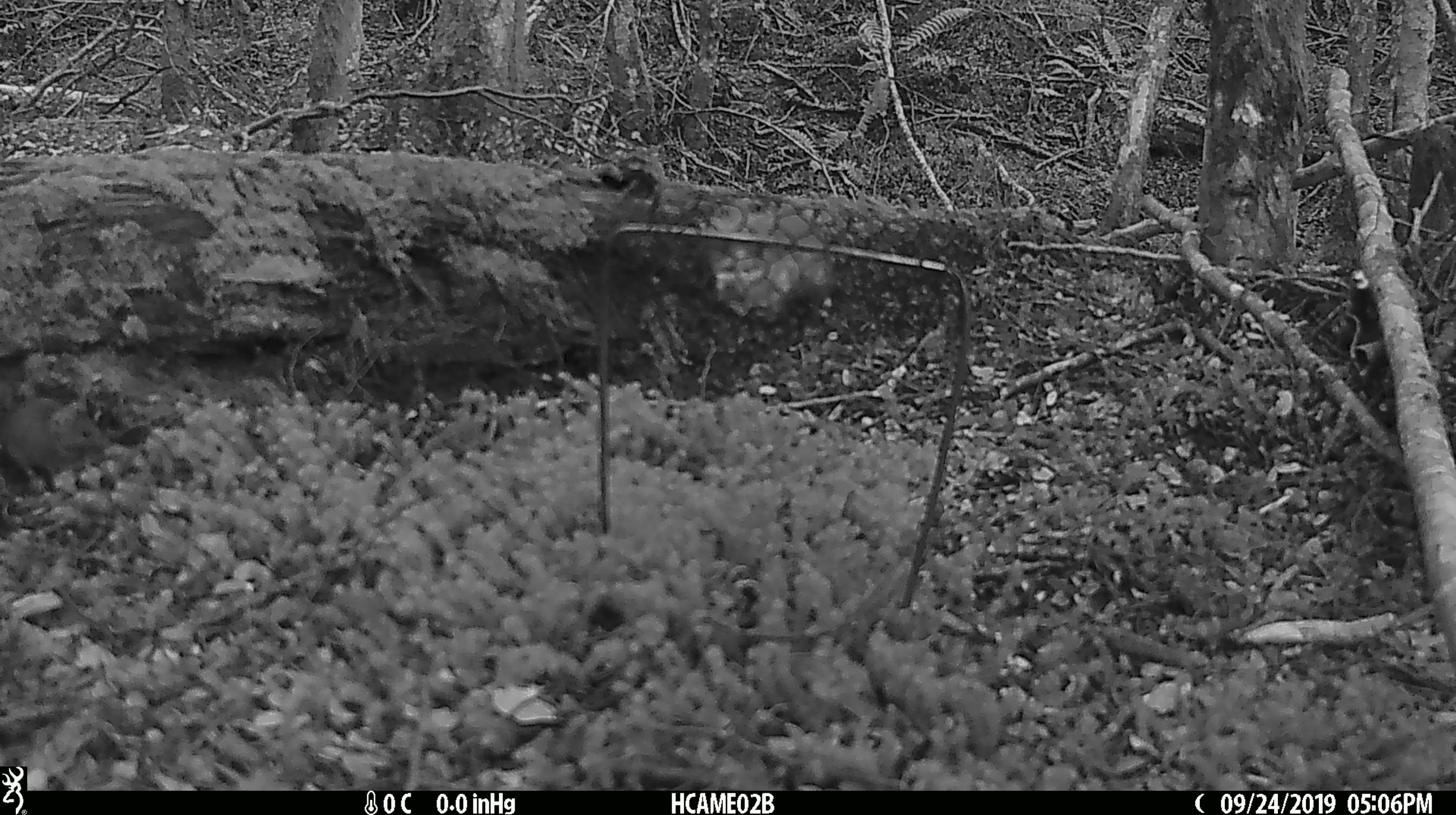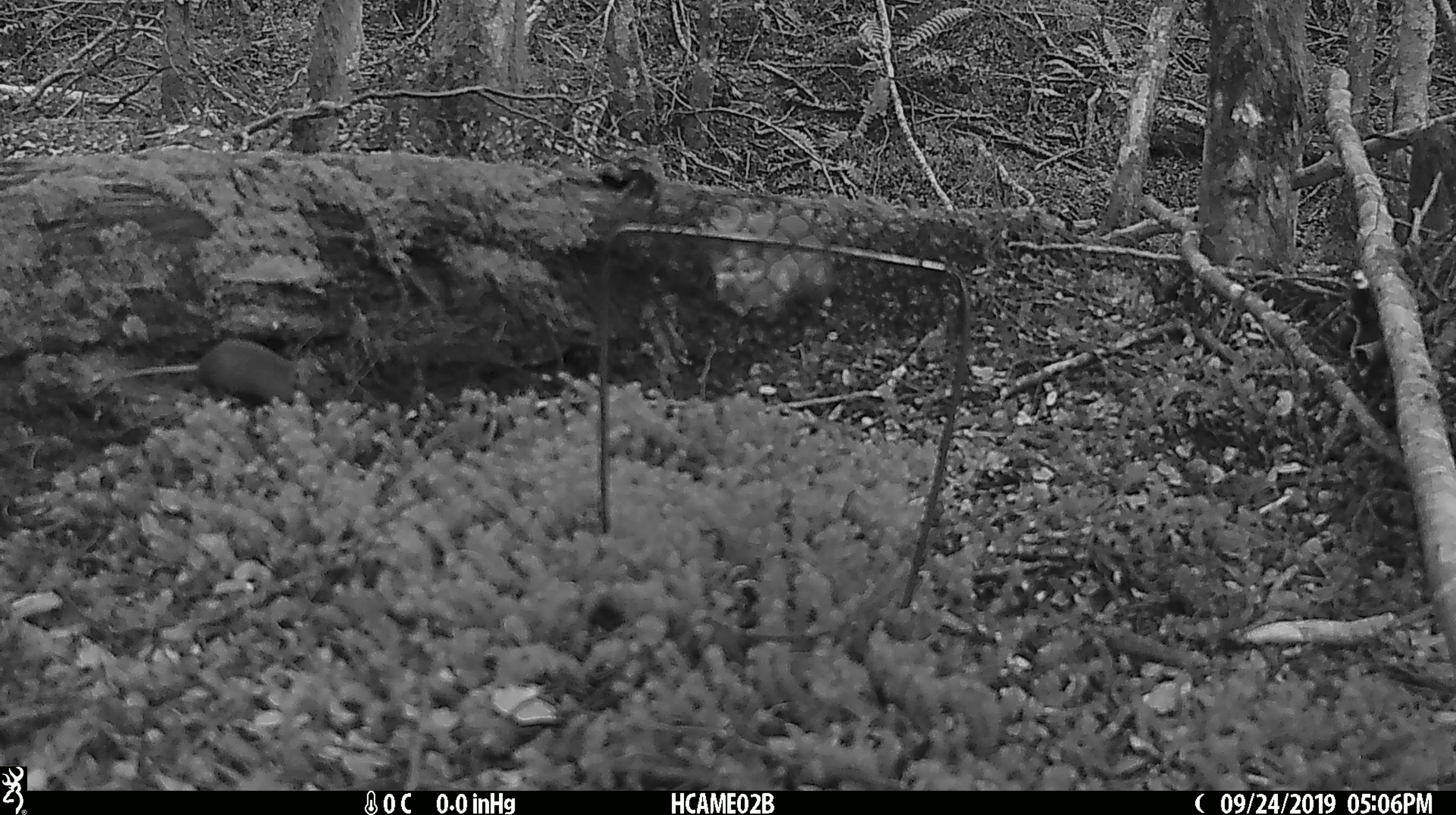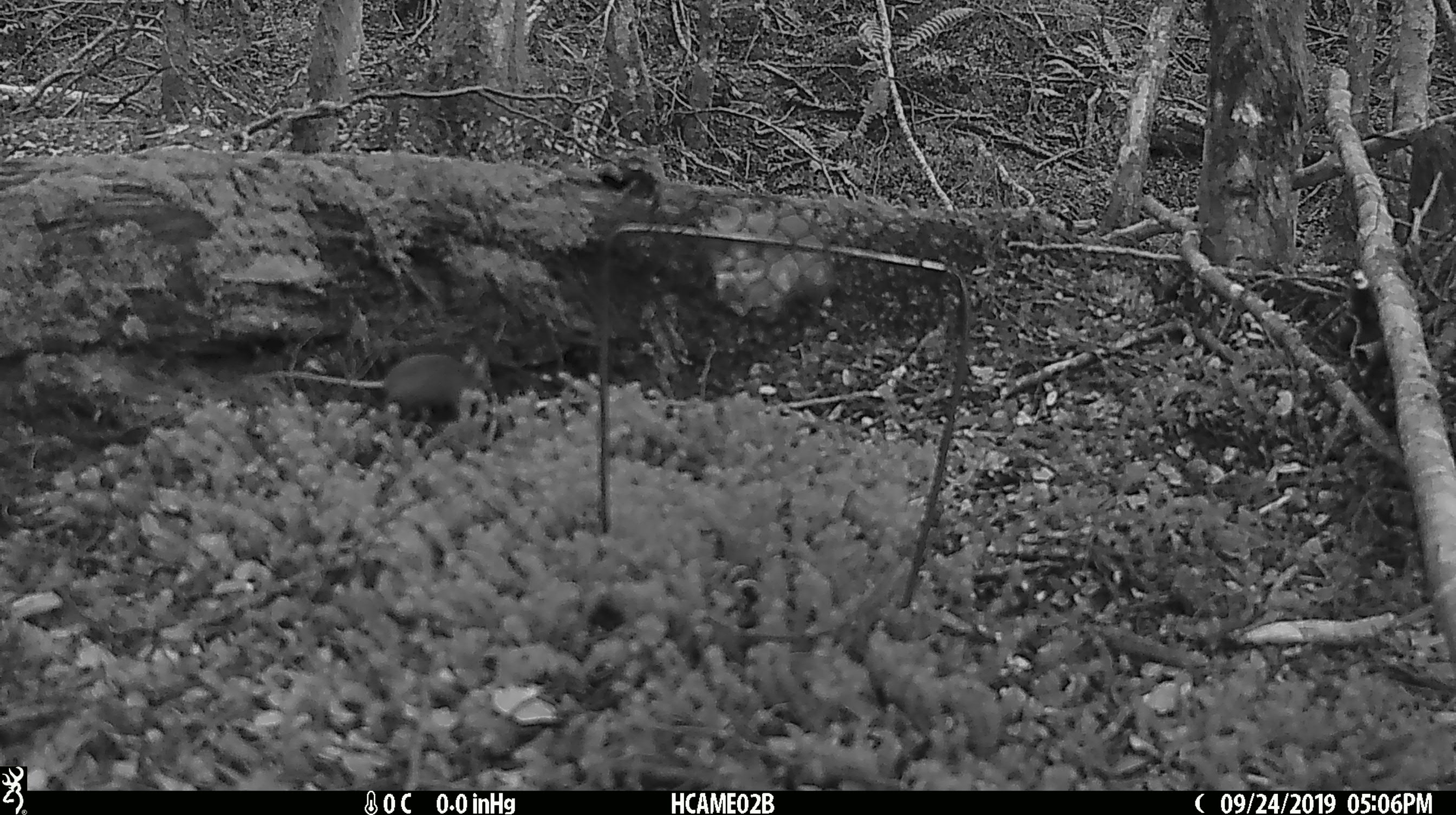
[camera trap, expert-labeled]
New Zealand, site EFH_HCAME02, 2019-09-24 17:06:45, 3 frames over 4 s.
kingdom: Animalia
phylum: Chordata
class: Mammalia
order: Rodentia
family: Muridae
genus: Mus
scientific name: Mus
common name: mouse